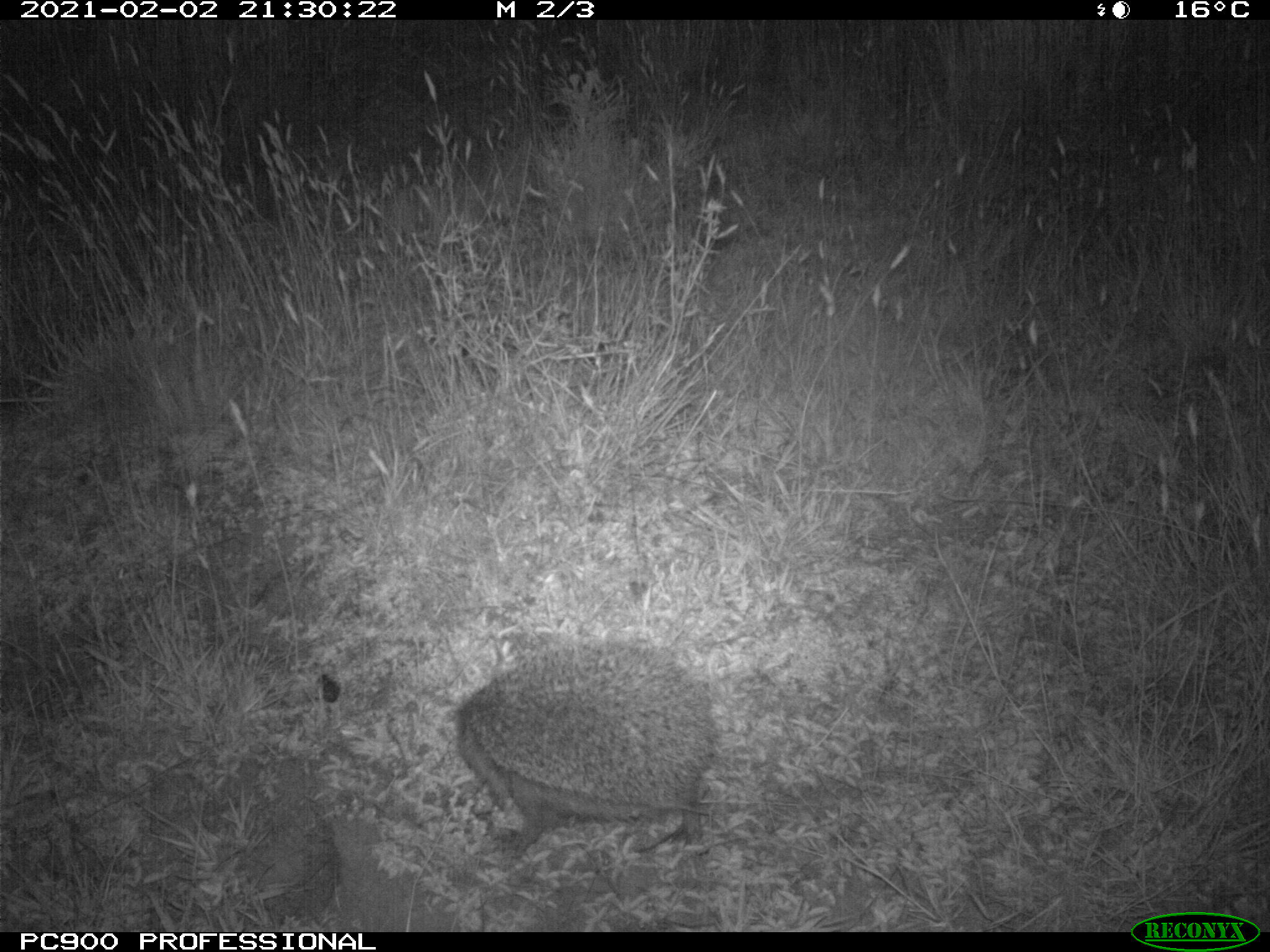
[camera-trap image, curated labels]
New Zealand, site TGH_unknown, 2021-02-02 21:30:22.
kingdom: Animalia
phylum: Chordata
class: Mammalia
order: Eulipotyphla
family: Erinaceidae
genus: Erinaceus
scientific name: Erinaceus europaeus europaeus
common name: european hedgehog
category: hedgehog